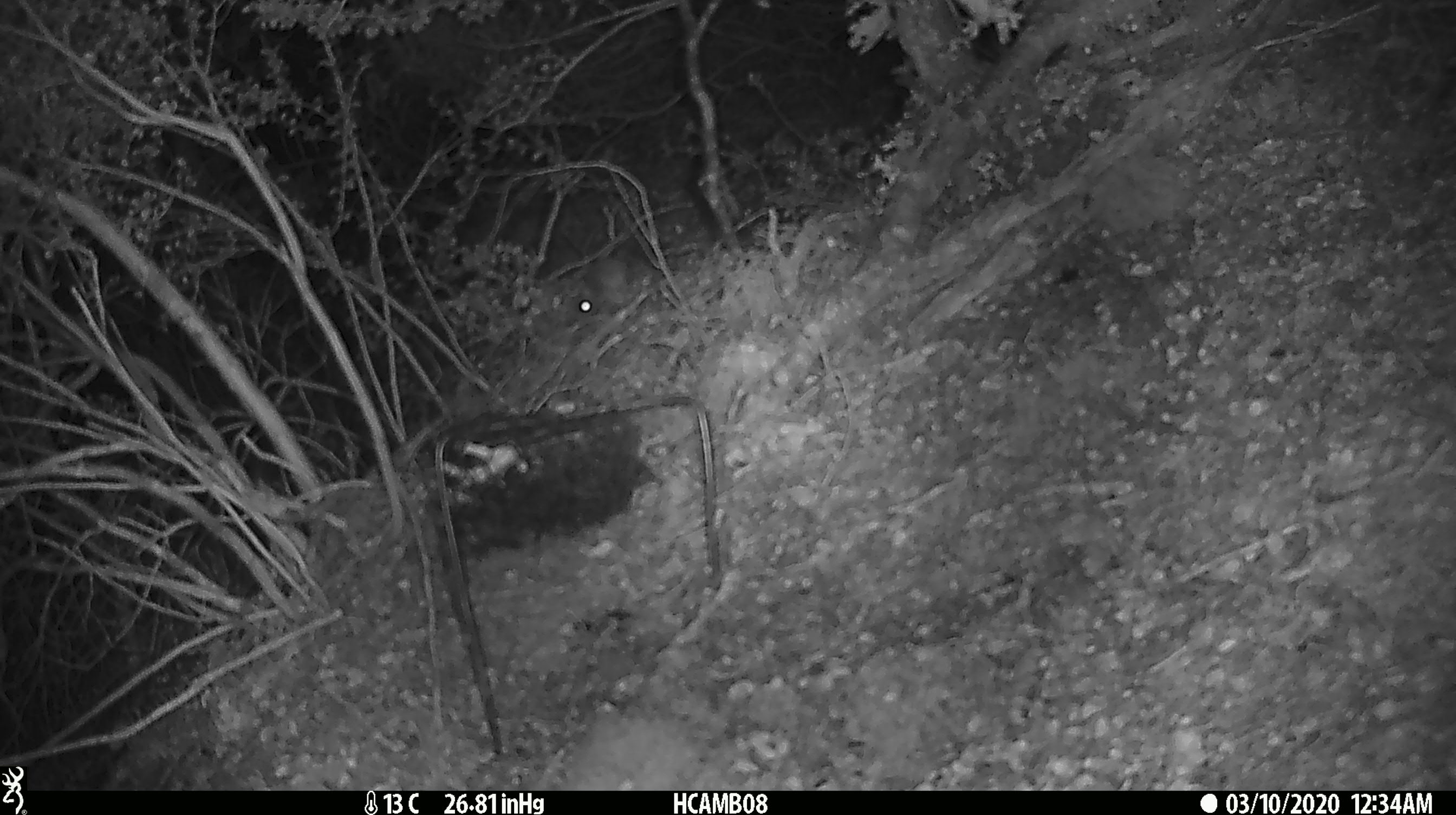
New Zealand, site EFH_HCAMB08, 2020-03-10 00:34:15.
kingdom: Animalia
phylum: Chordata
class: Mammalia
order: Rodentia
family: Muridae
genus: Mus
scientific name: Mus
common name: mouse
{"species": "mouse (Mus)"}